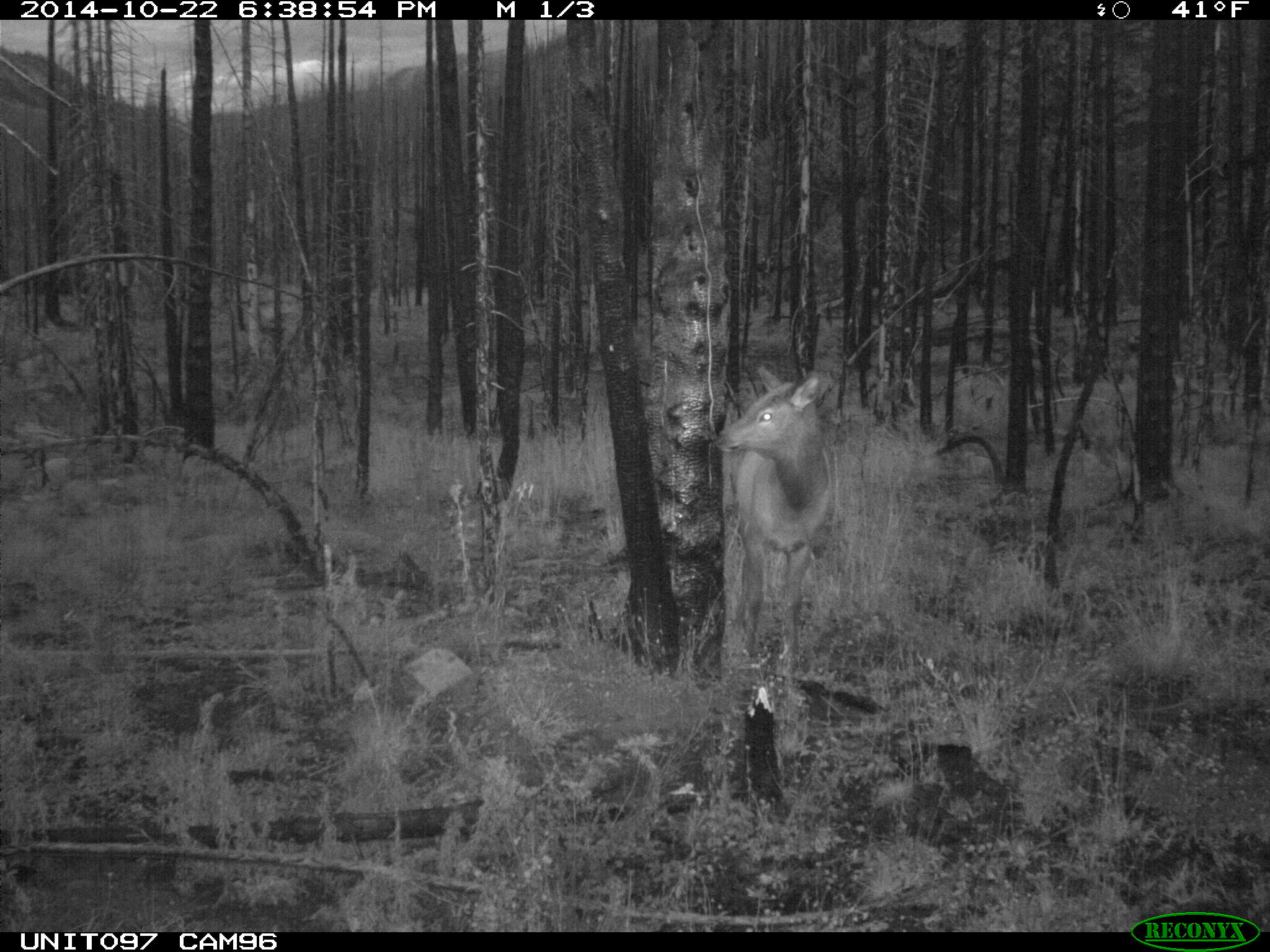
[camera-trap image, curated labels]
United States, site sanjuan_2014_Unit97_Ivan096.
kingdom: Animalia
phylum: Chordata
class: Mammalia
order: Artiodactyla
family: Cervidae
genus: Cervus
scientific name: Cervus elaphus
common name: red deer